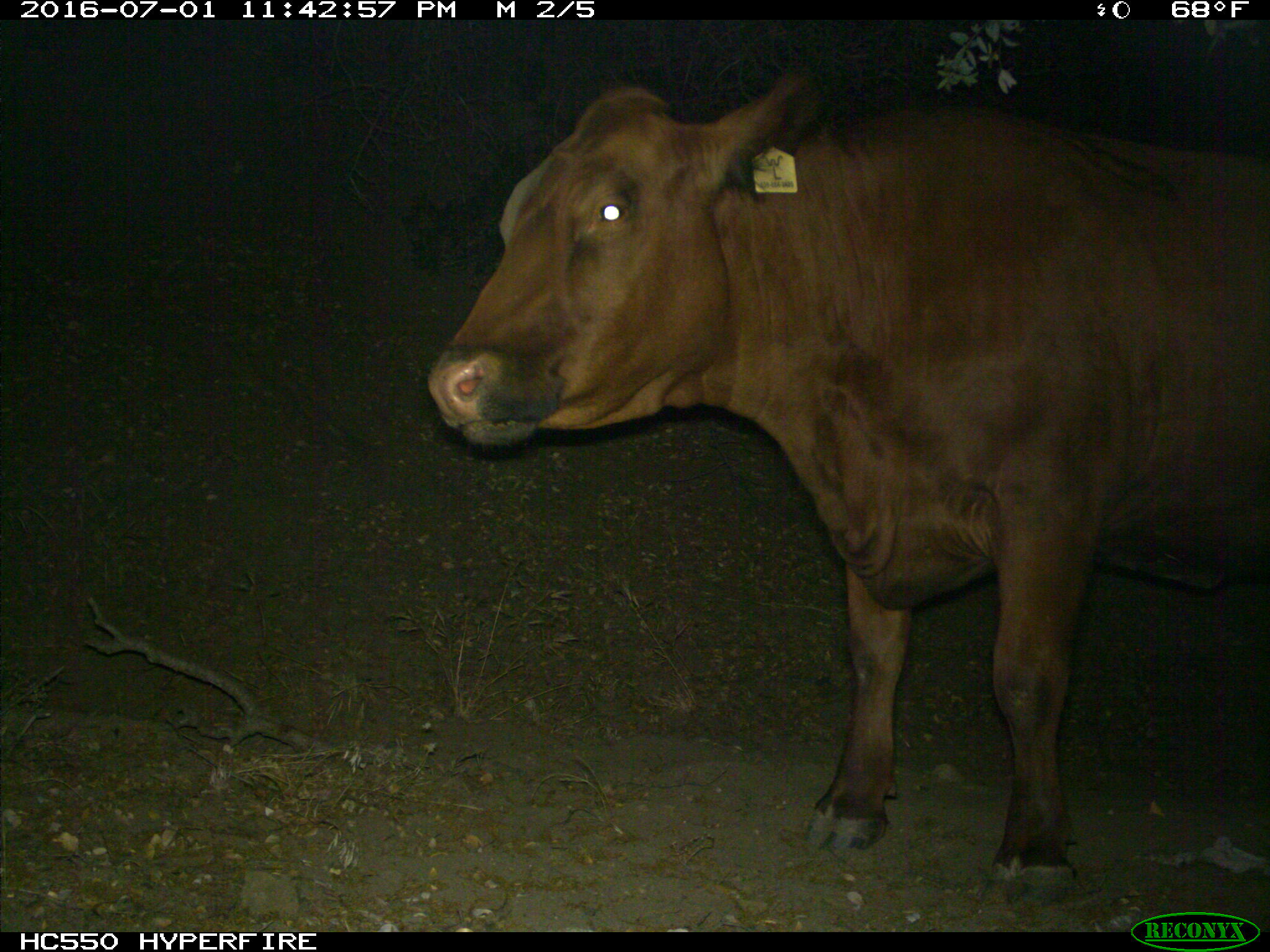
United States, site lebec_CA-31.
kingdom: Animalia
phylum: Chordata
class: Mammalia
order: Artiodactyla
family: Bovidae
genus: Bos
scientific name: Bos taurus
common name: domestic cow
Bos taurus (domestic cow).